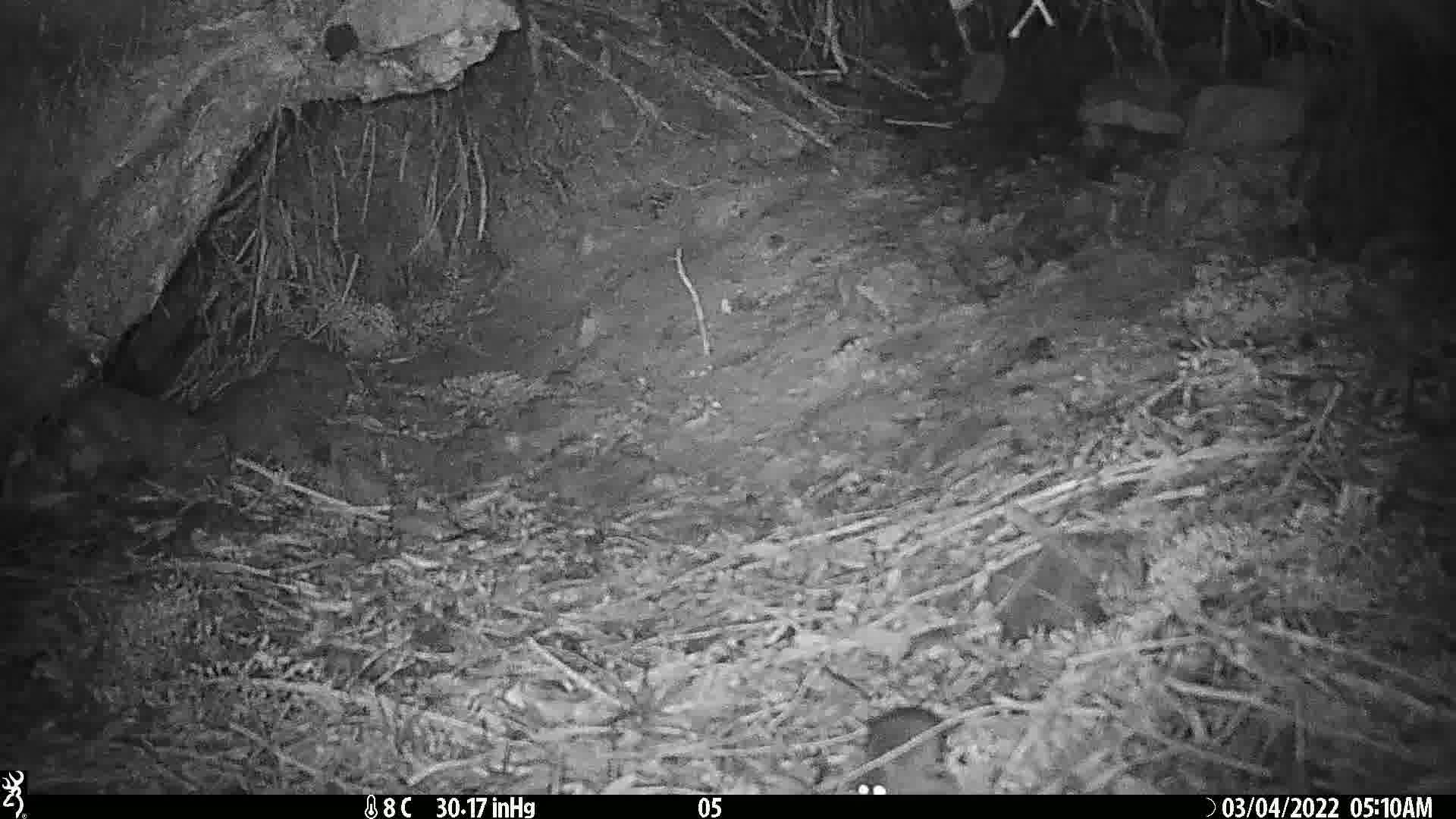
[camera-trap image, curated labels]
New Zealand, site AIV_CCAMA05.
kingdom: Animalia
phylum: Chordata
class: Mammalia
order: Rodentia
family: Muridae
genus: Mus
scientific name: Mus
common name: mouse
Mouse (Mus).